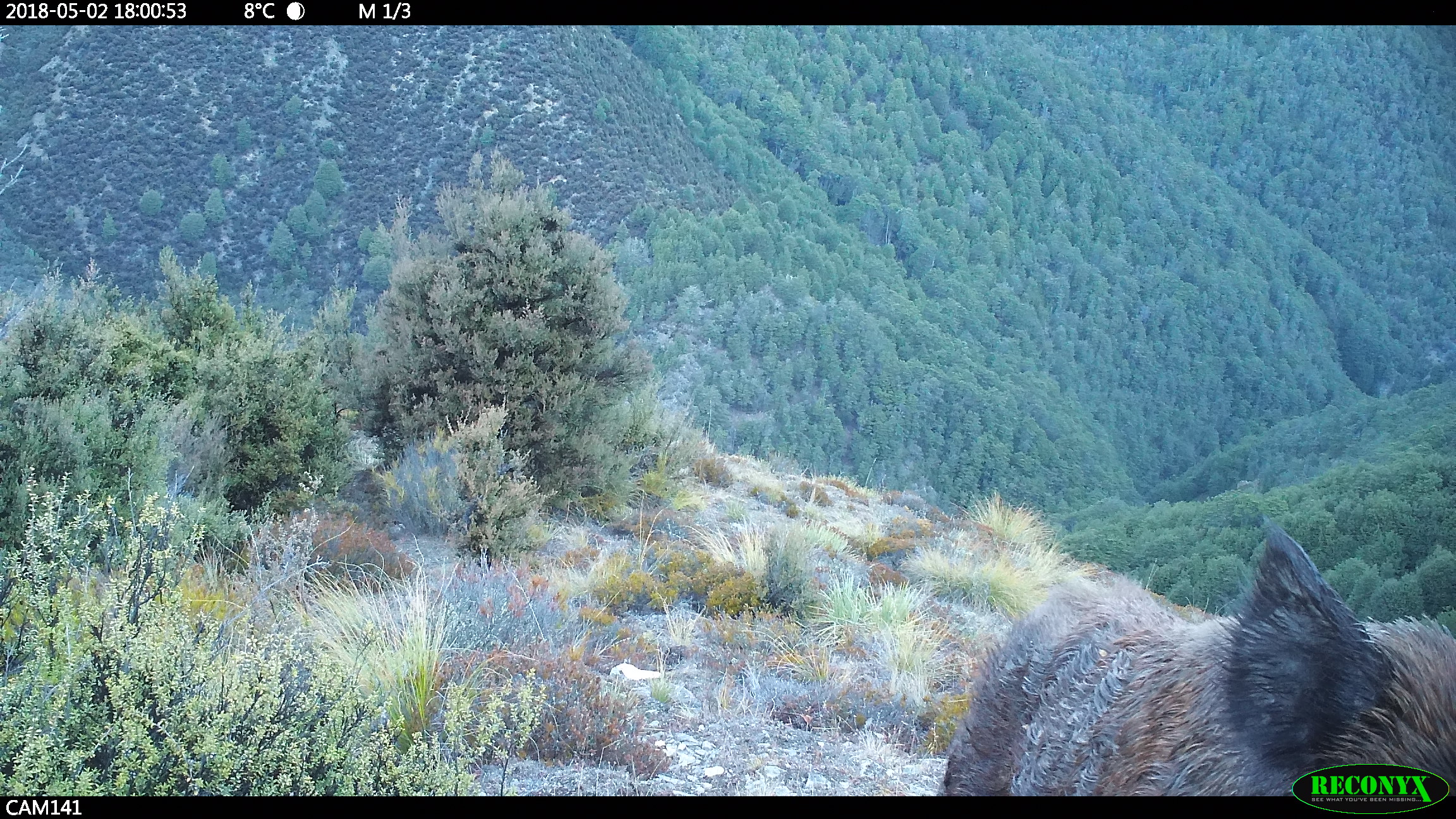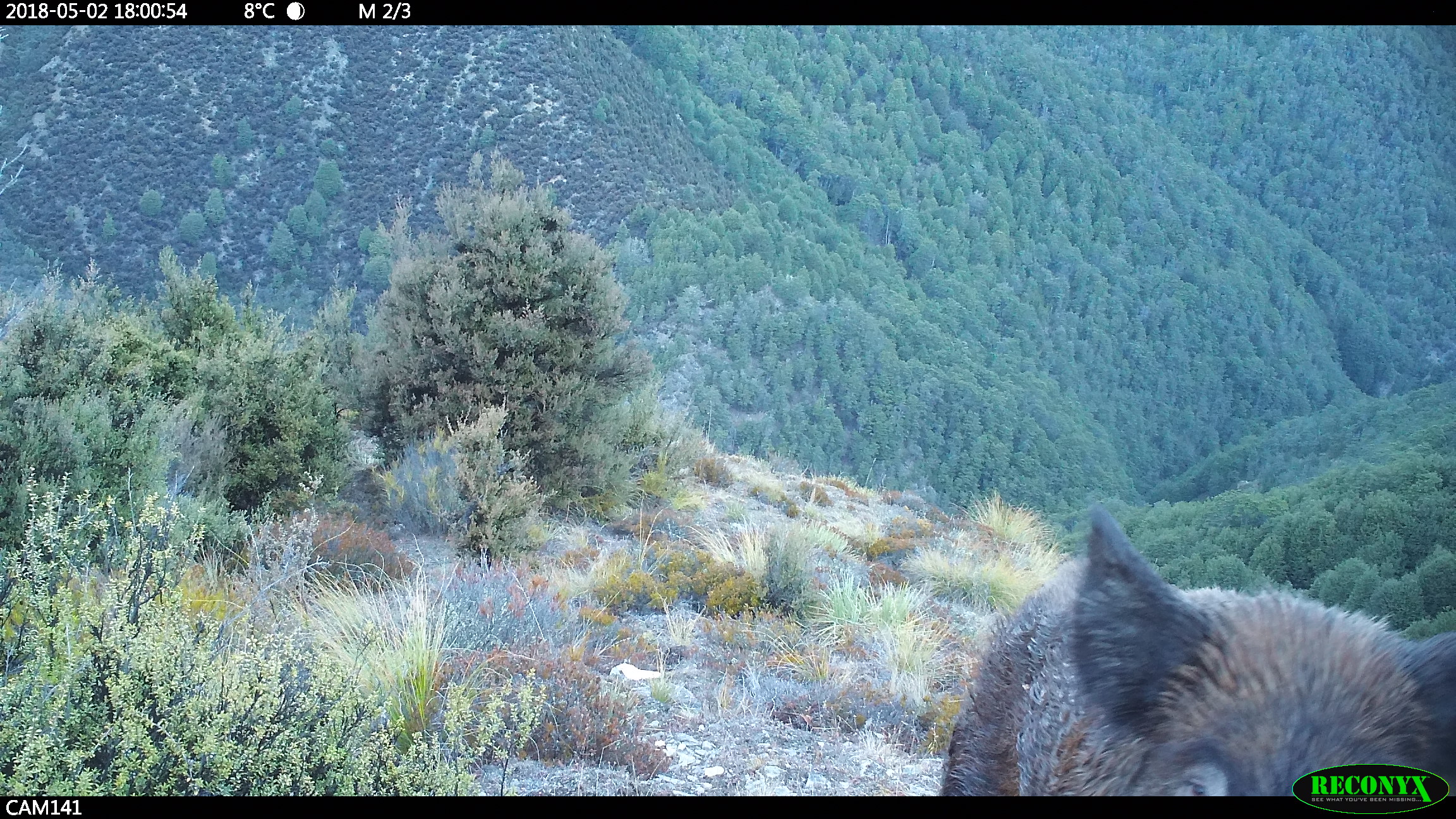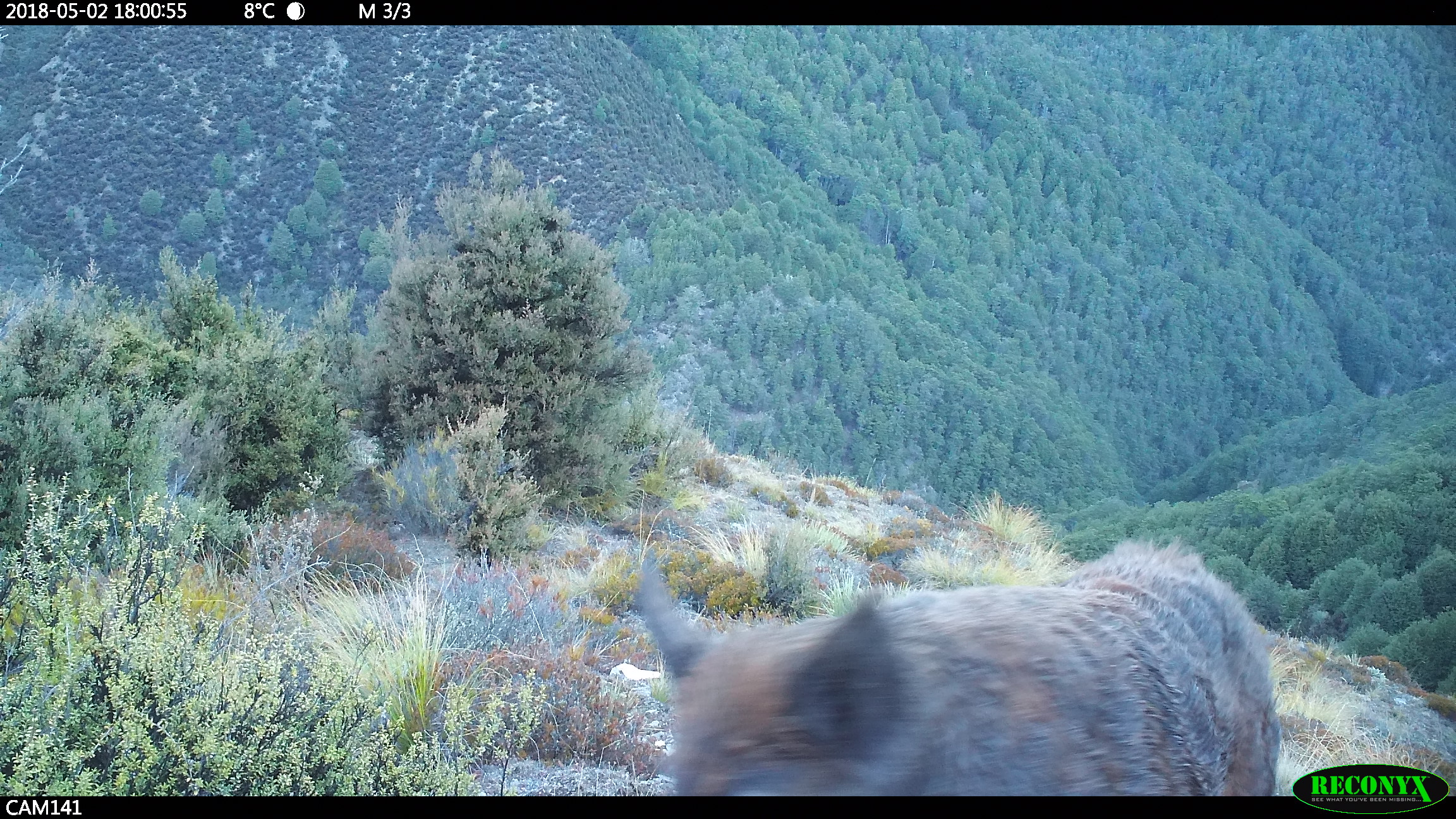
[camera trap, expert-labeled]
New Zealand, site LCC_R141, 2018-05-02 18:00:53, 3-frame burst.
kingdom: Animalia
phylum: Chordata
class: Mammalia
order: Artiodactyla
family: Suidae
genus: Sus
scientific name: Sus scrofa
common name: pig